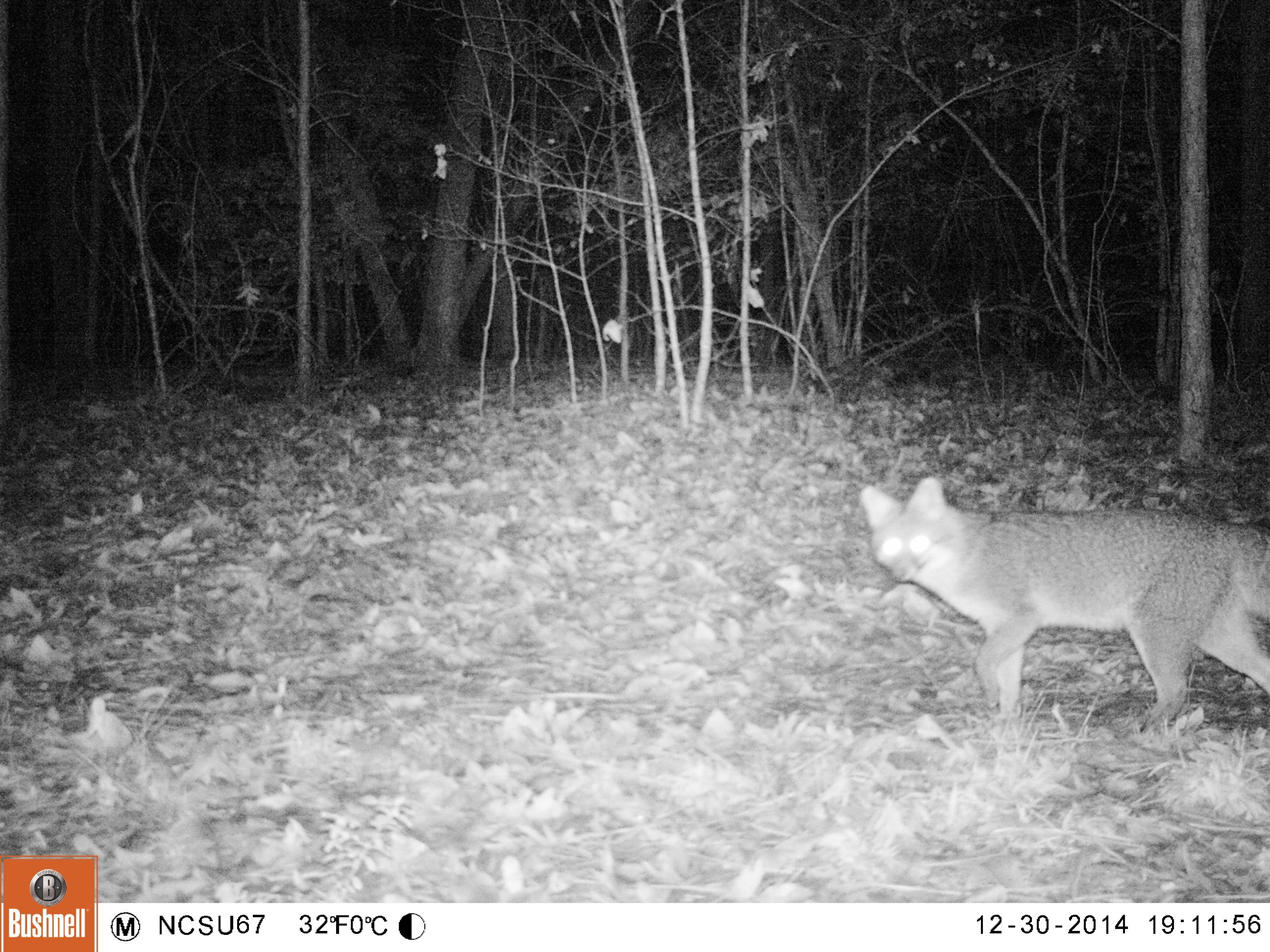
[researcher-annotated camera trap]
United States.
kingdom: Animalia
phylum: Chordata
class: Mammalia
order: Carnivora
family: Canidae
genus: Urocyon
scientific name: Urocyon cinereoargenteus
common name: gray fox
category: Grey Fox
Grey Fox (gray fox) (Urocyon cinereoargenteus).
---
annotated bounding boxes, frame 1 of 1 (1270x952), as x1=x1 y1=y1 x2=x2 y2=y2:
Grey Fox: x1=854 y1=472 x2=1269 y2=757